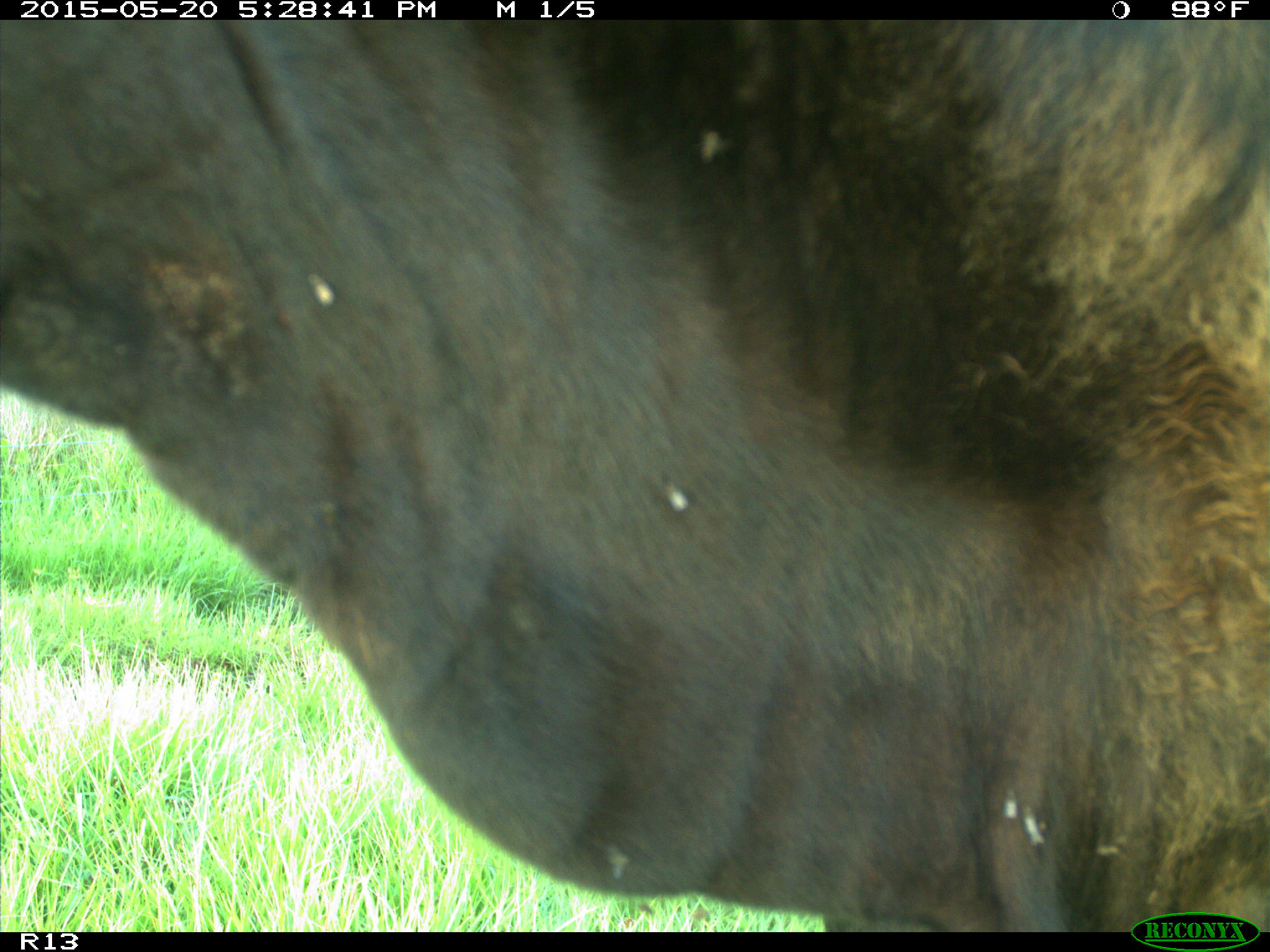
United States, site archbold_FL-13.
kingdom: Animalia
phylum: Chordata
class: Mammalia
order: Artiodactyla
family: Bovidae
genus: Bos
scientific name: Bos taurus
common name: domestic cow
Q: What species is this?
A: Bos taurus (domestic cow).